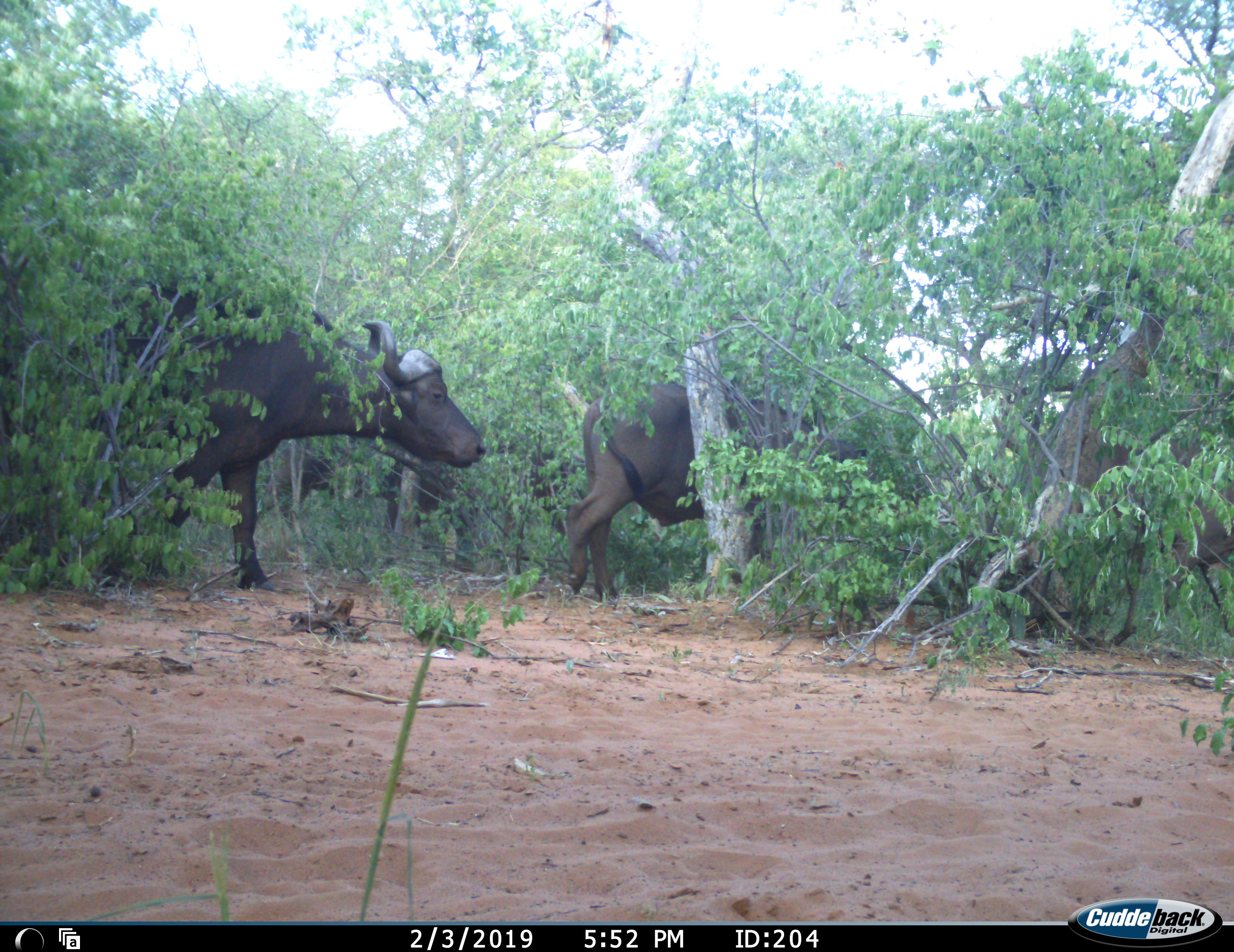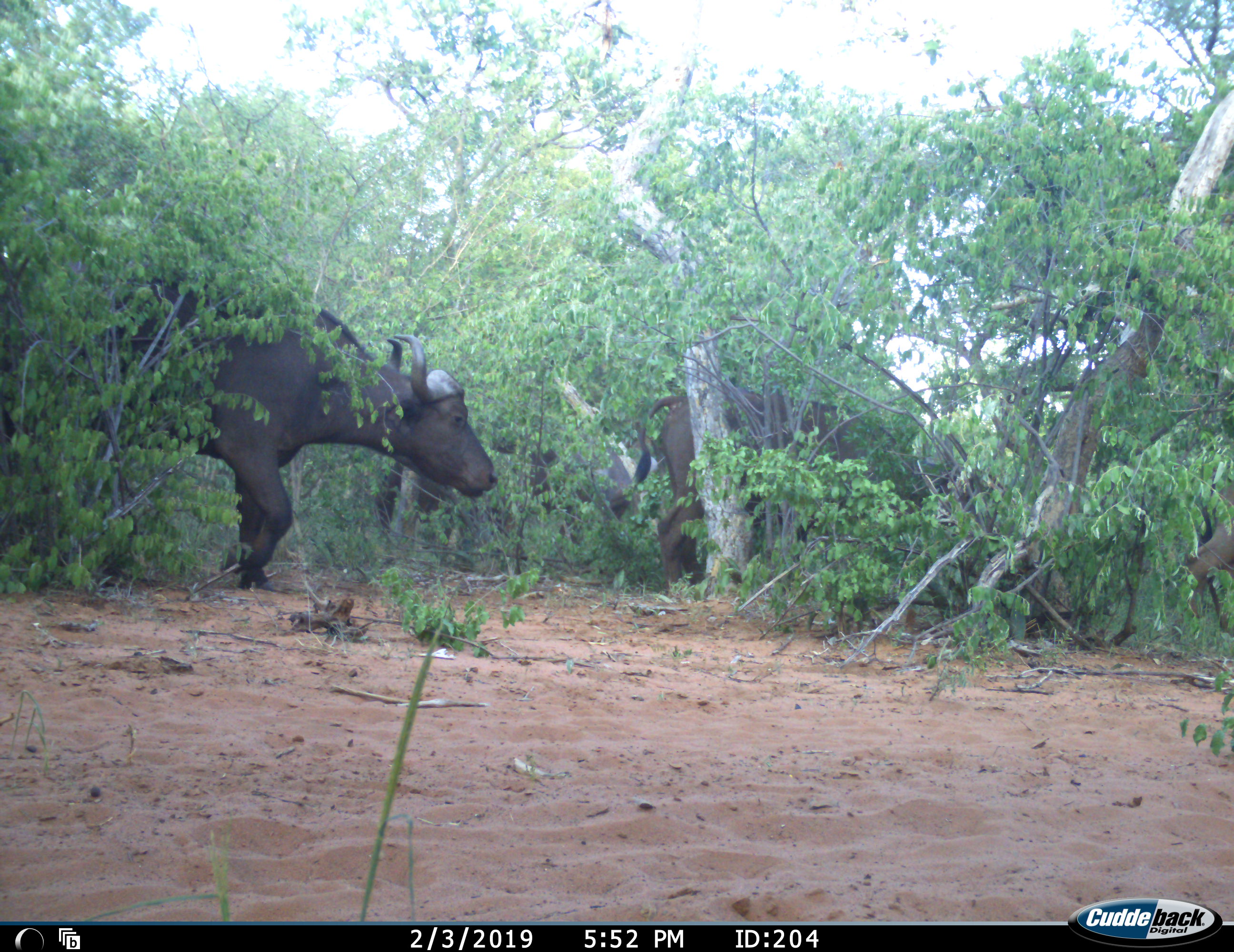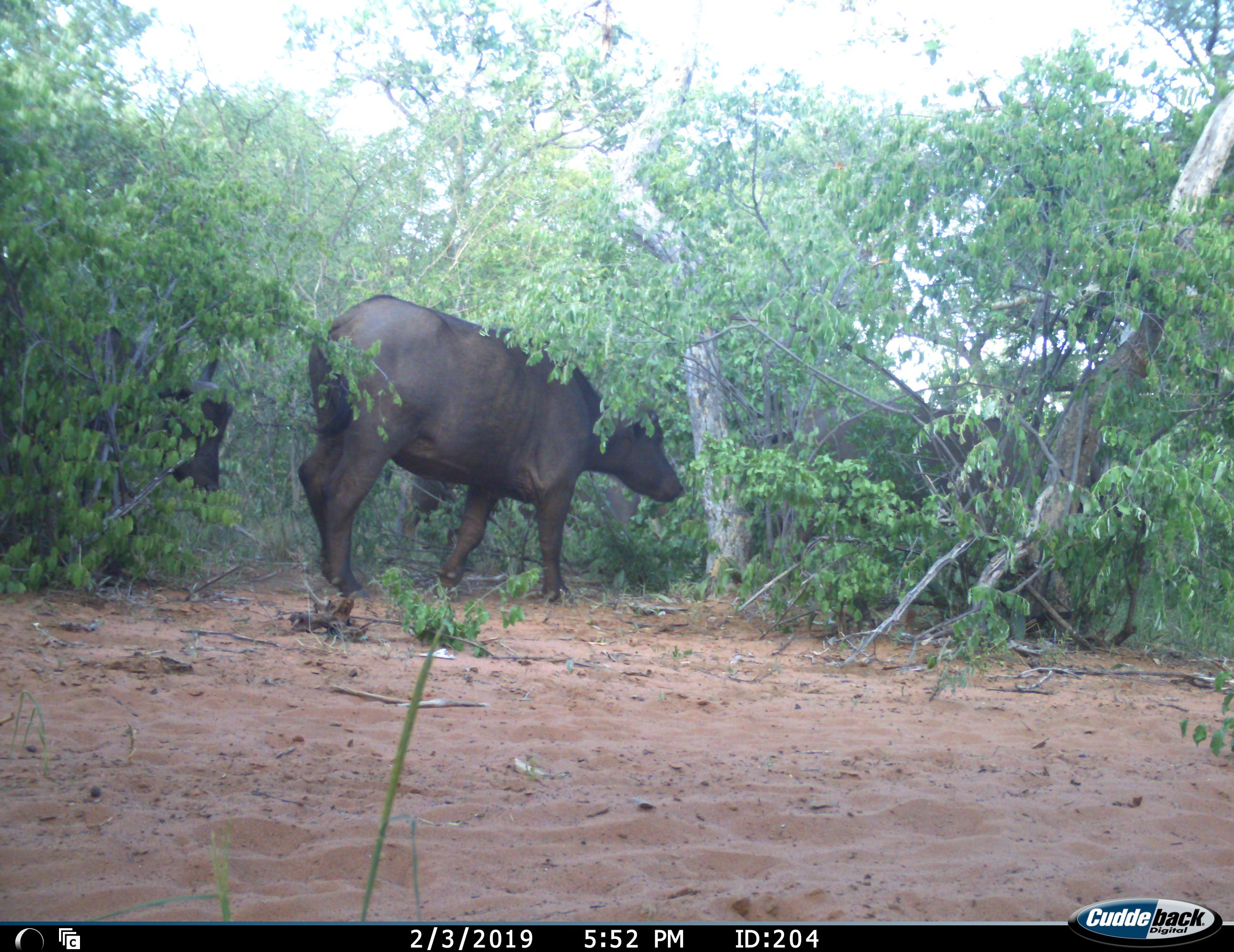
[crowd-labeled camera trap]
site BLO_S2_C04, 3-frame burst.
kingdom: Animalia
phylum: Chordata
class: Mammalia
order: Artiodactyla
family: Bovidae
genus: Syncerus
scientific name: Syncerus caffer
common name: african buffalo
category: buffalo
Buffalo (african buffalo) (Syncerus caffer), count 4. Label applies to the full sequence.